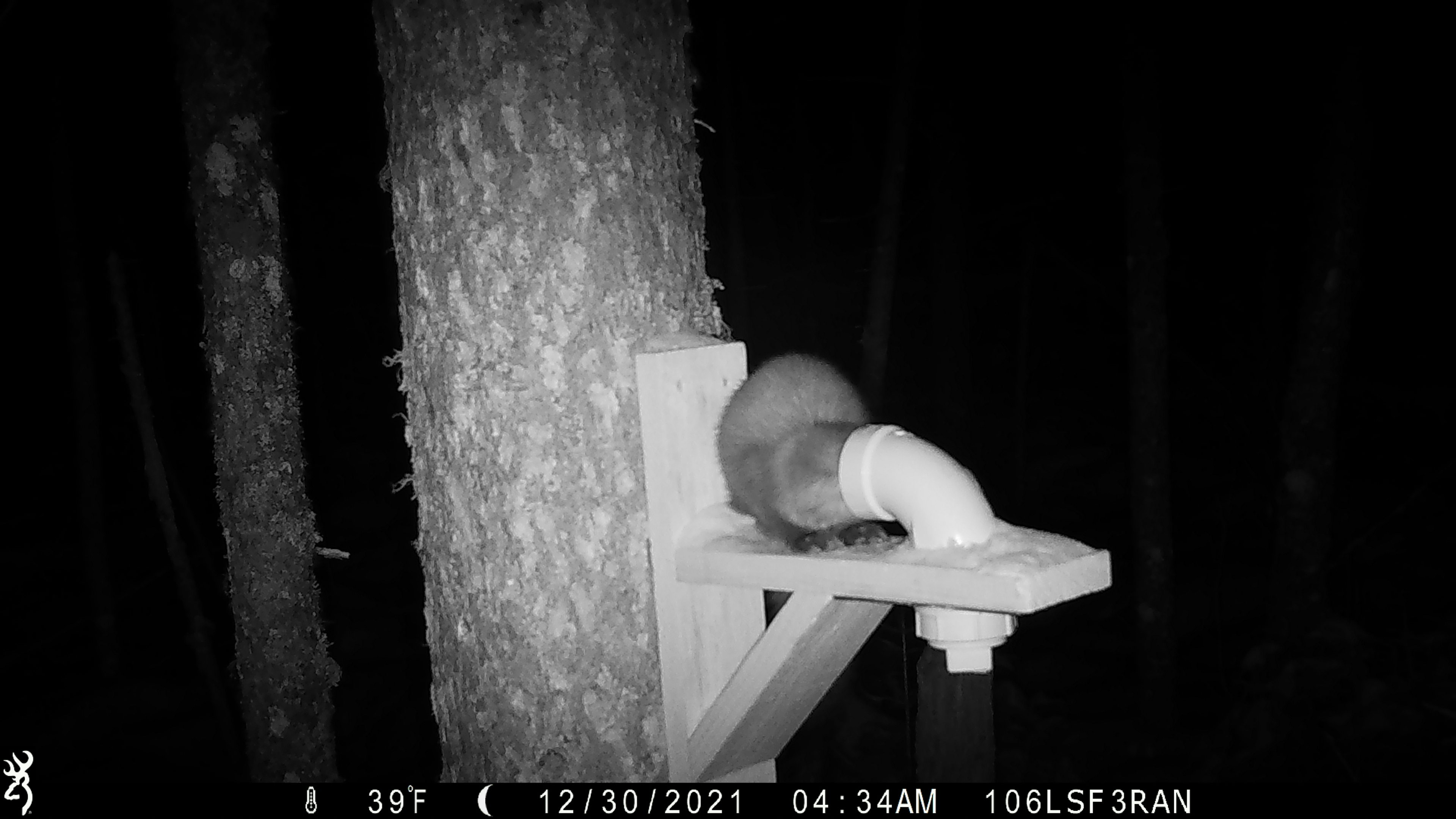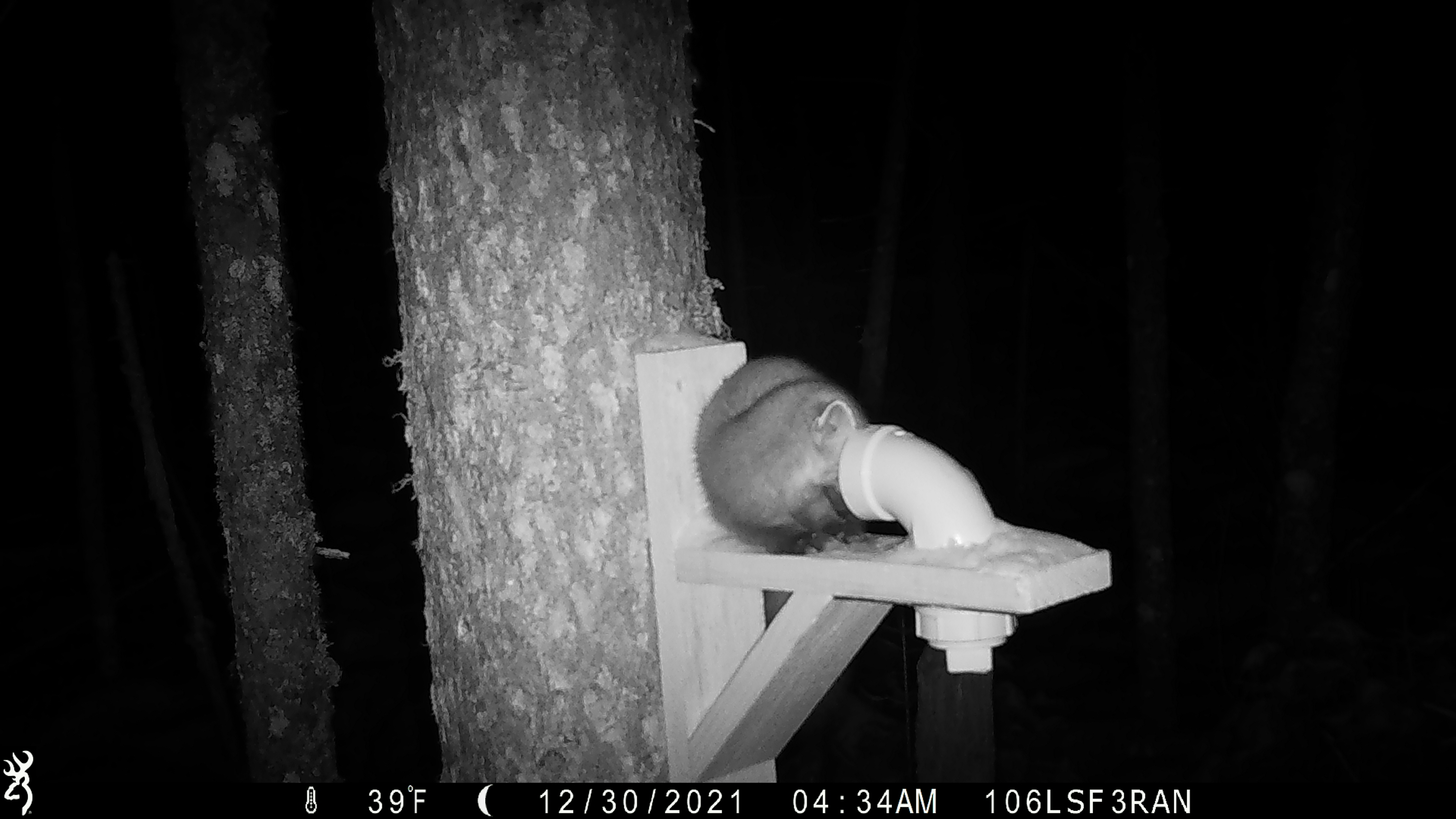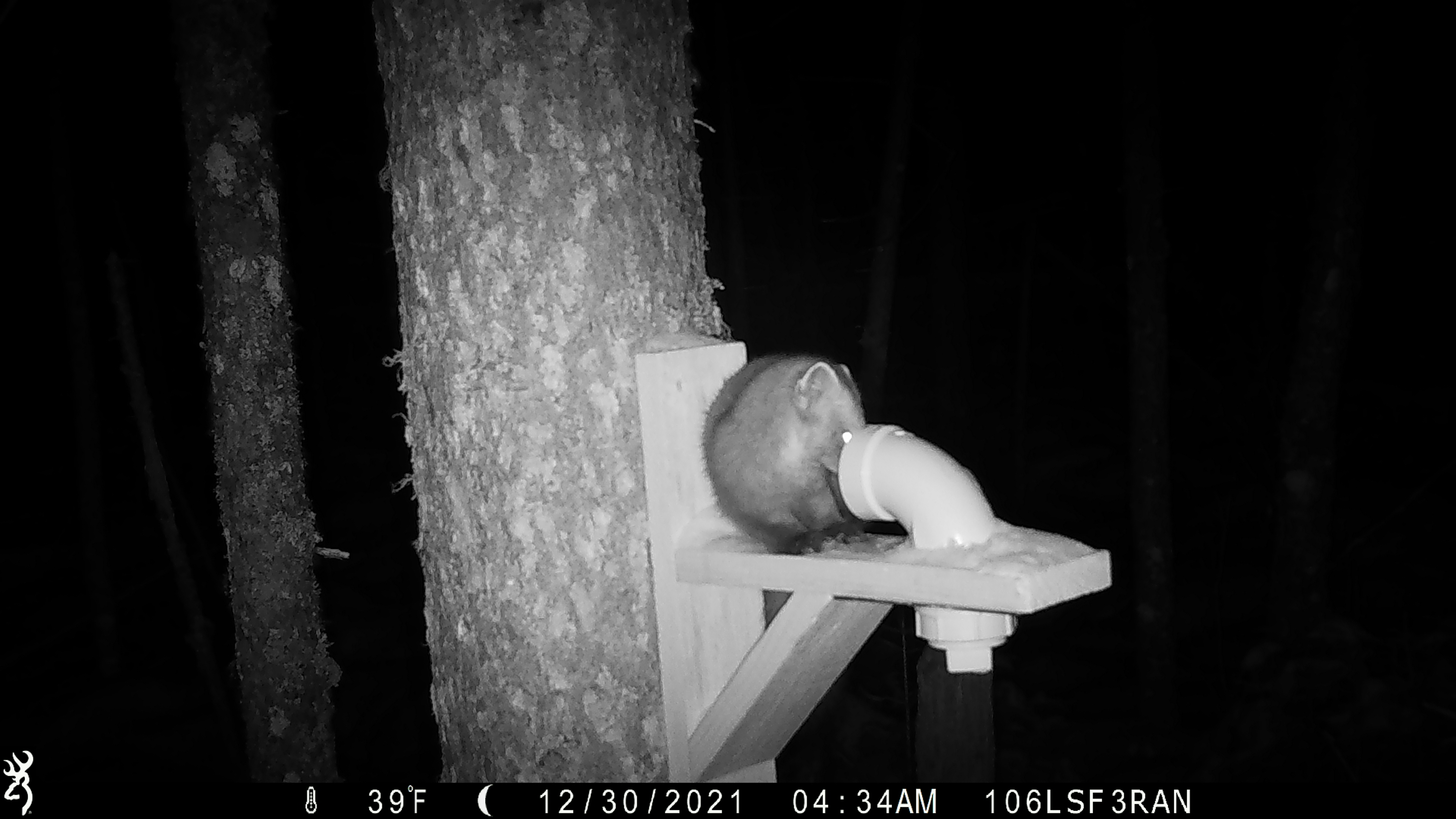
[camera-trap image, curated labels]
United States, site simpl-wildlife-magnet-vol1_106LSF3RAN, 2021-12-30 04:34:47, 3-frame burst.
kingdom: Animalia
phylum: Chordata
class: Mammalia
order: Carnivora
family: Mustelidae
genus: Martes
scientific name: Martes americana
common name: american marten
American marten (Martes americana).